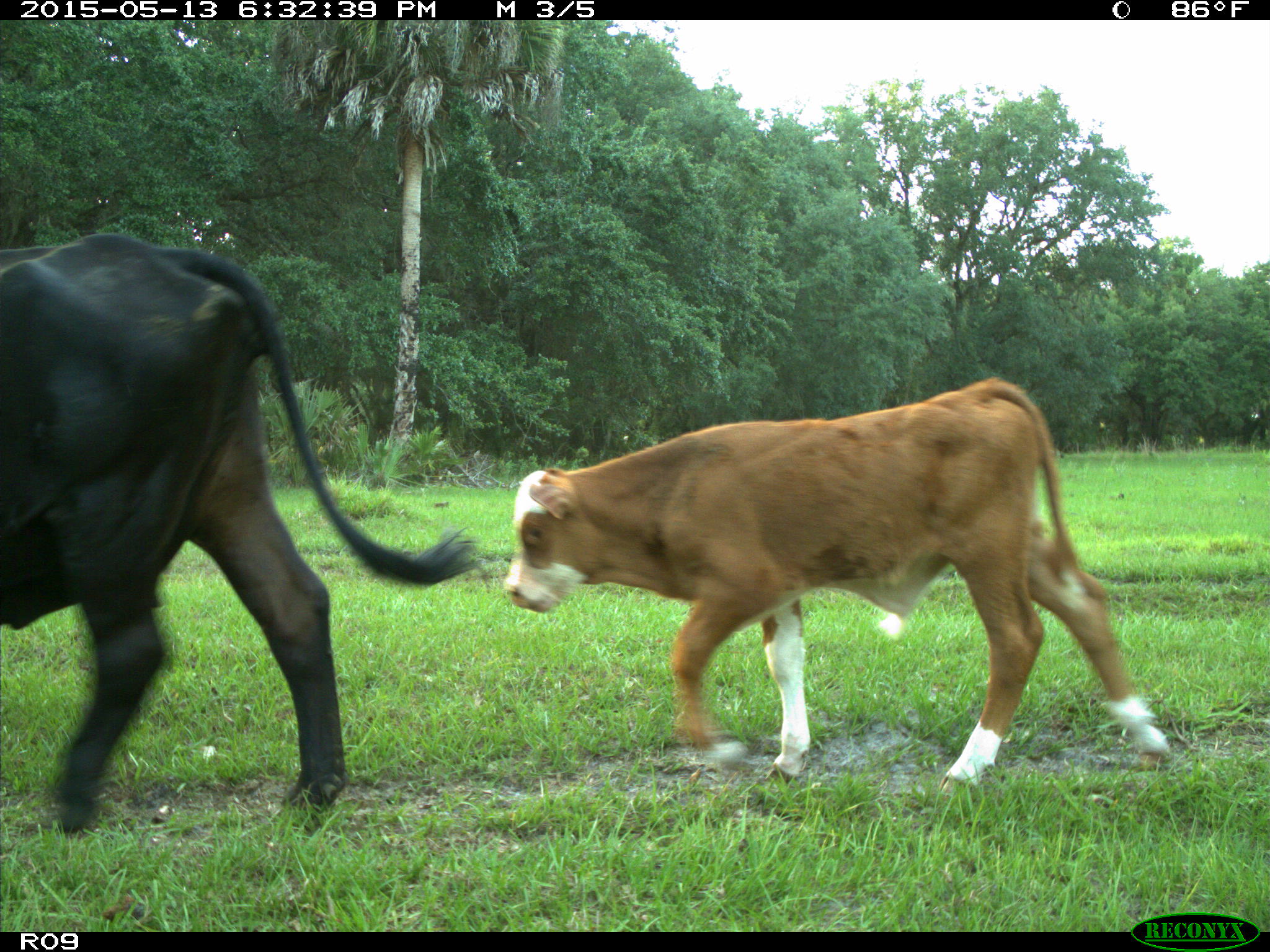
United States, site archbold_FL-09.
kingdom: Animalia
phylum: Chordata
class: Mammalia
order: Artiodactyla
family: Bovidae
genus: Bos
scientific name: Bos taurus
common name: domestic cow